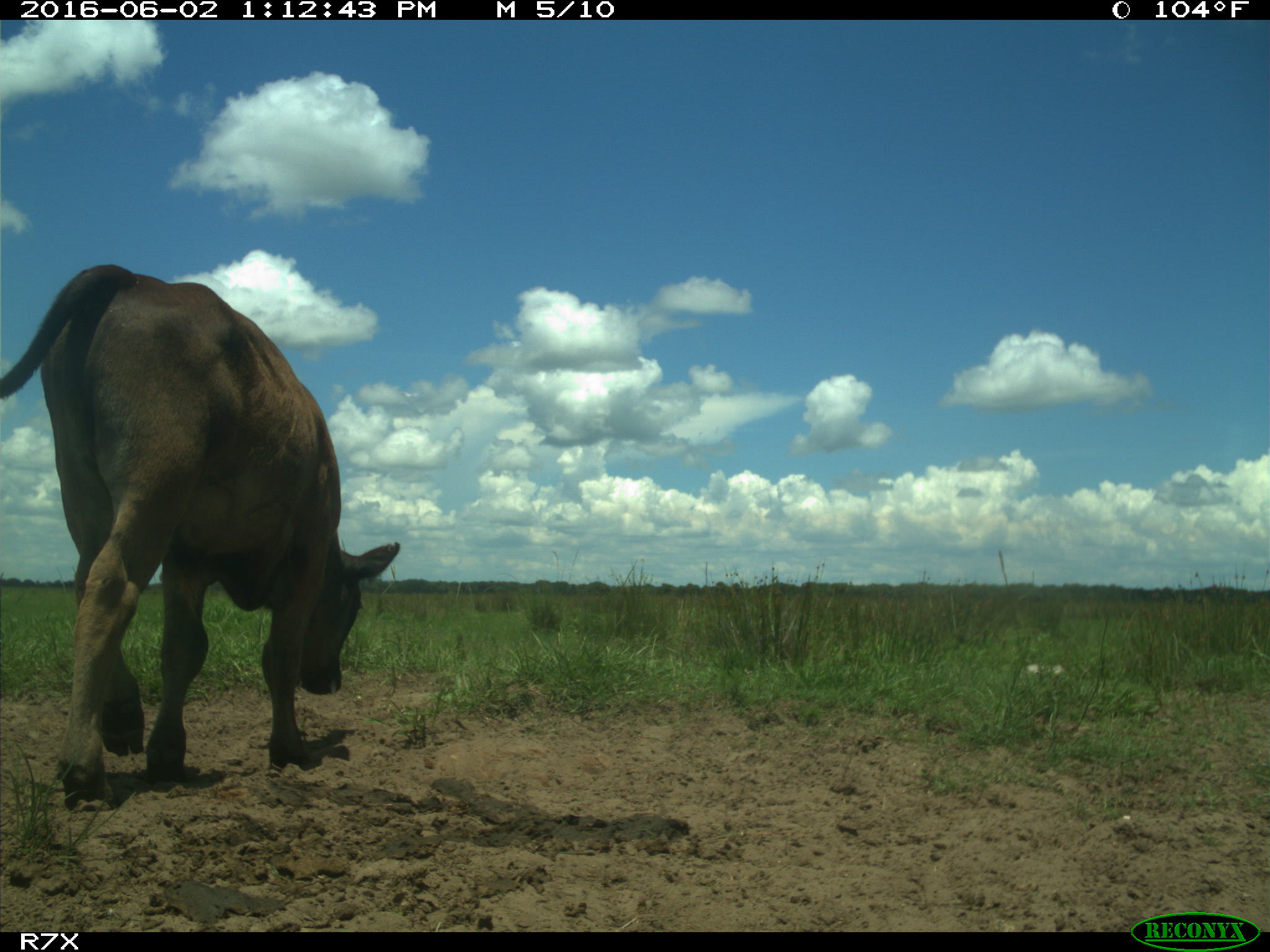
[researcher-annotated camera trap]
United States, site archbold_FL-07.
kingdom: Animalia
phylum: Chordata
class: Mammalia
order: Artiodactyla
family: Bovidae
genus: Bos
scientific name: Bos taurus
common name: domestic cow